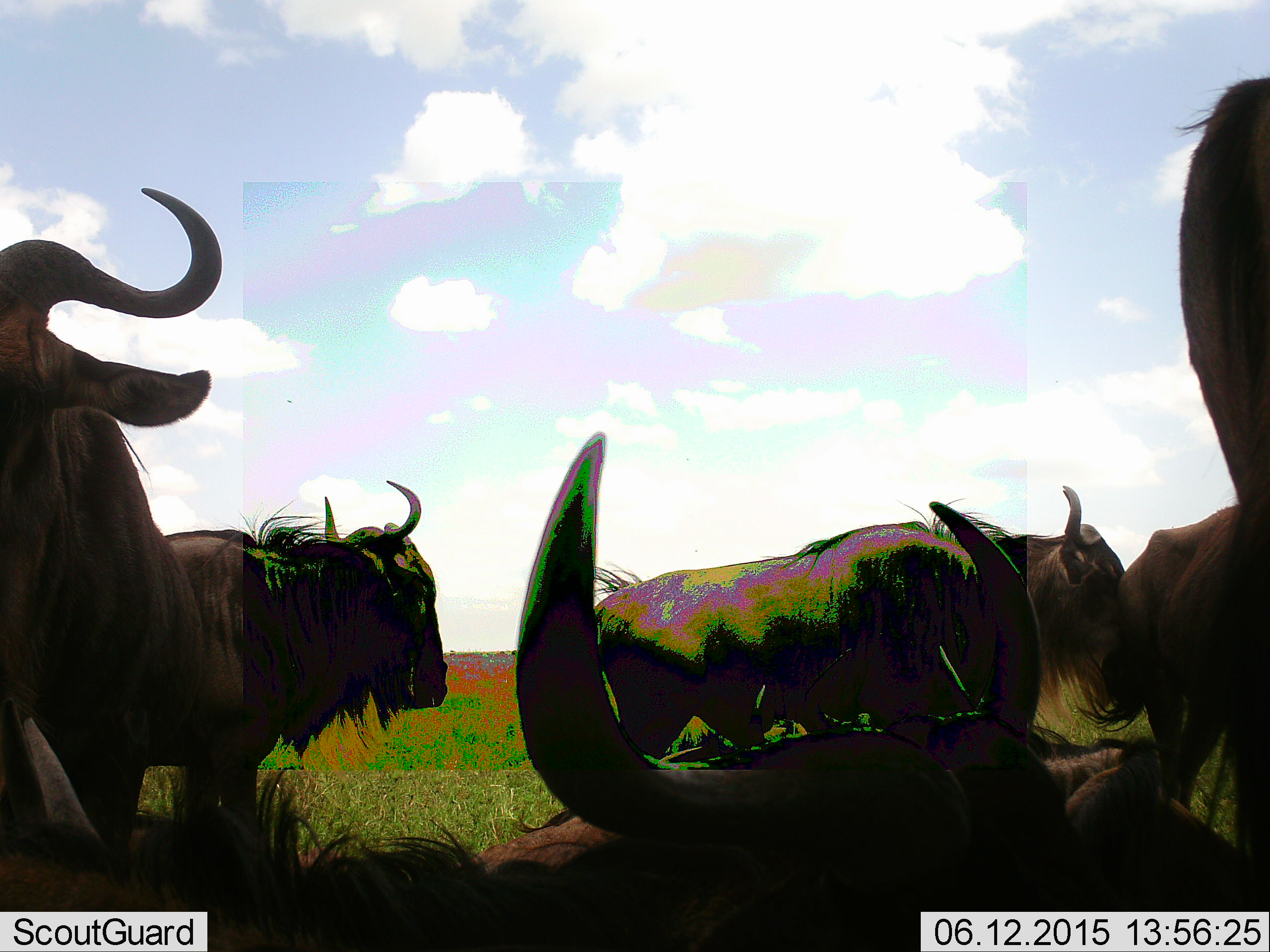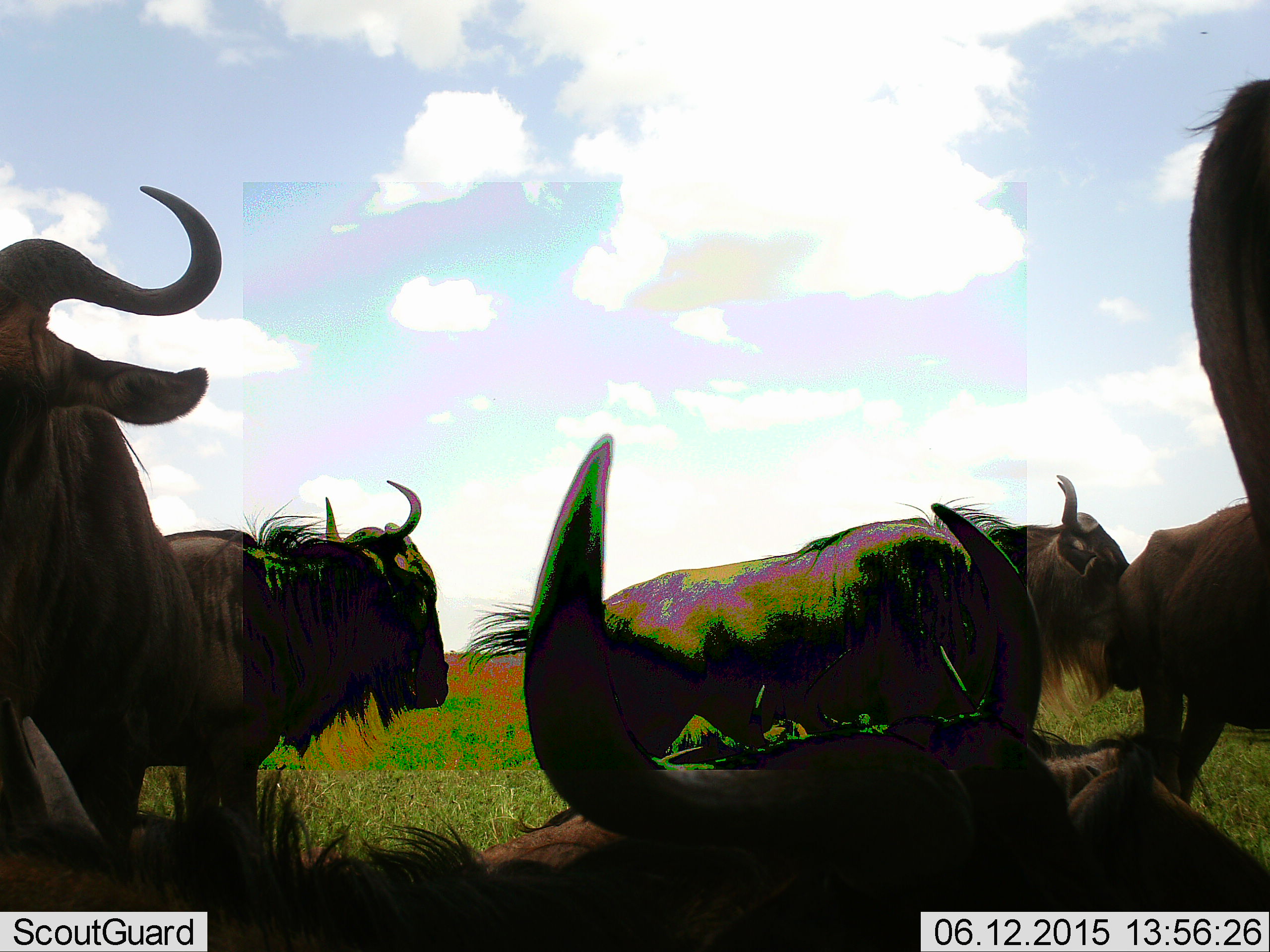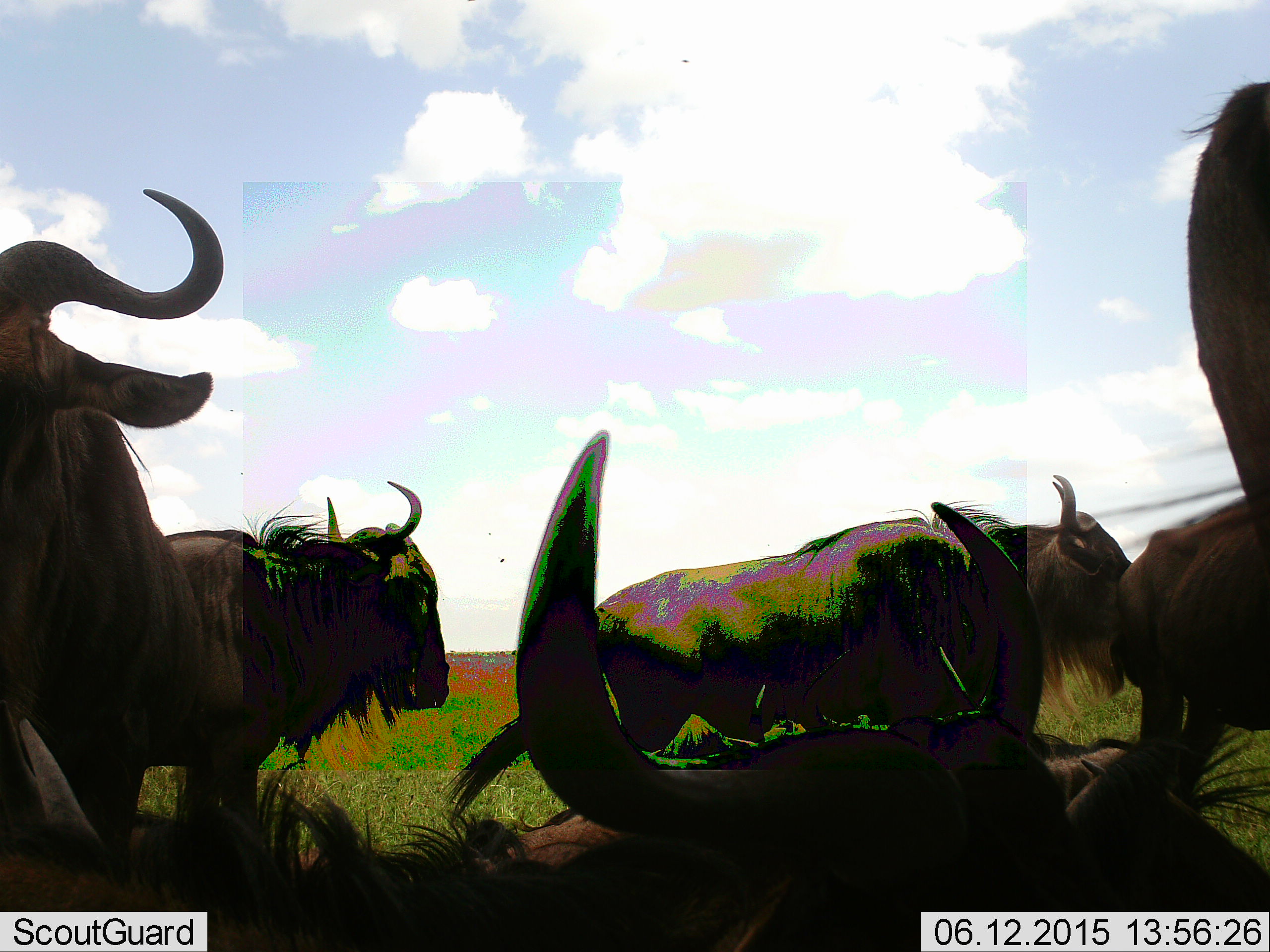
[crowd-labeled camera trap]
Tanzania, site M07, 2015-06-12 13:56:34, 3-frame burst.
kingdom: Animalia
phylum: Chordata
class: Mammalia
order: Artiodactyla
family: Bovidae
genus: Connochaetes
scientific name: Connochaetes taurinus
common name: blue wildebeest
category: wildebeest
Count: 6.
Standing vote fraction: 90%.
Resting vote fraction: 50%.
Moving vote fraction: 20%.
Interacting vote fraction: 10%.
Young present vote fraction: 0%.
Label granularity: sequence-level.